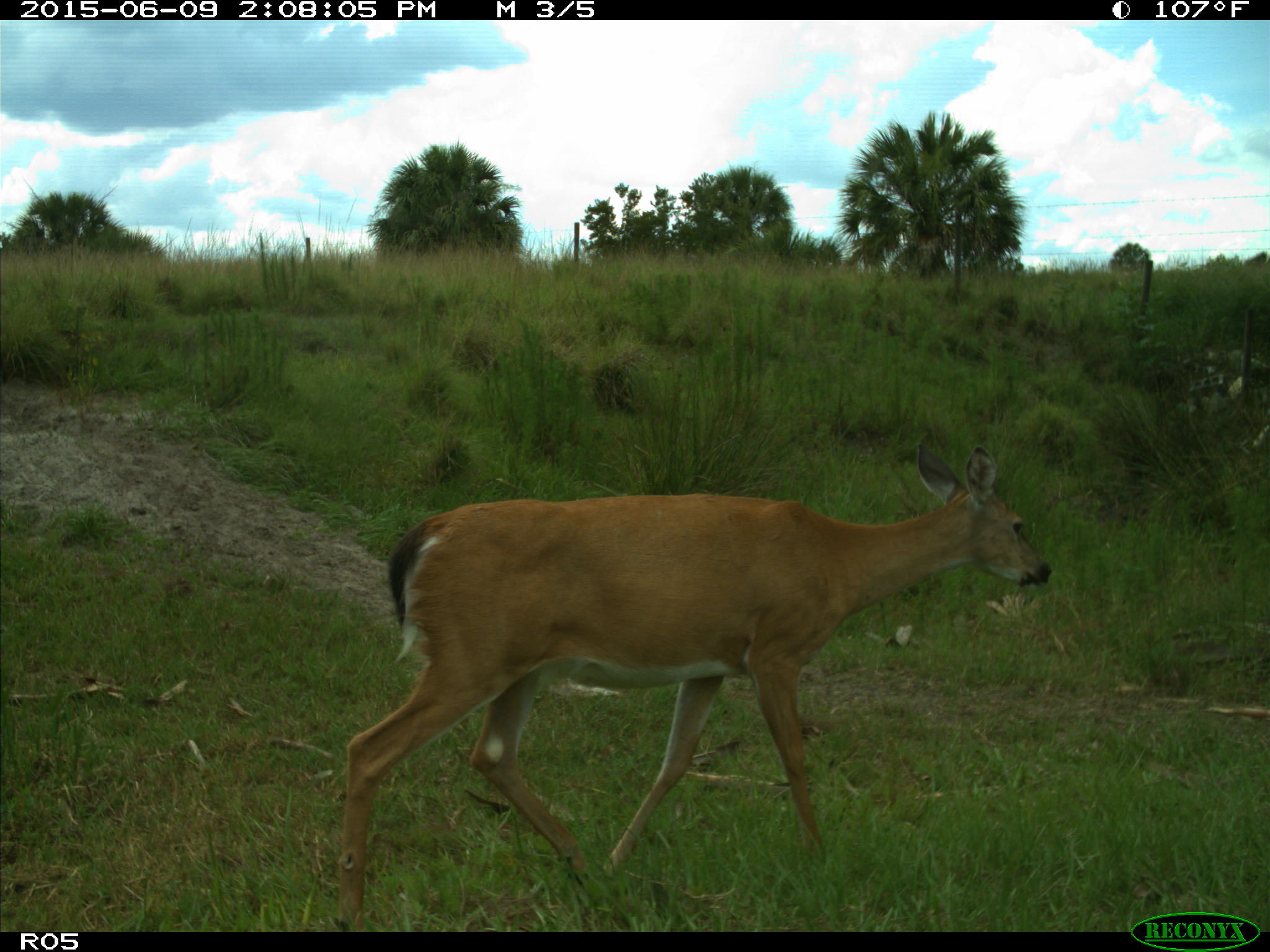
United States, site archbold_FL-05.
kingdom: Animalia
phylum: Chordata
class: Mammalia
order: Artiodactyla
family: Cervidae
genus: Odocoileus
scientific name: Odocoileus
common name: deer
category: unidentified deer